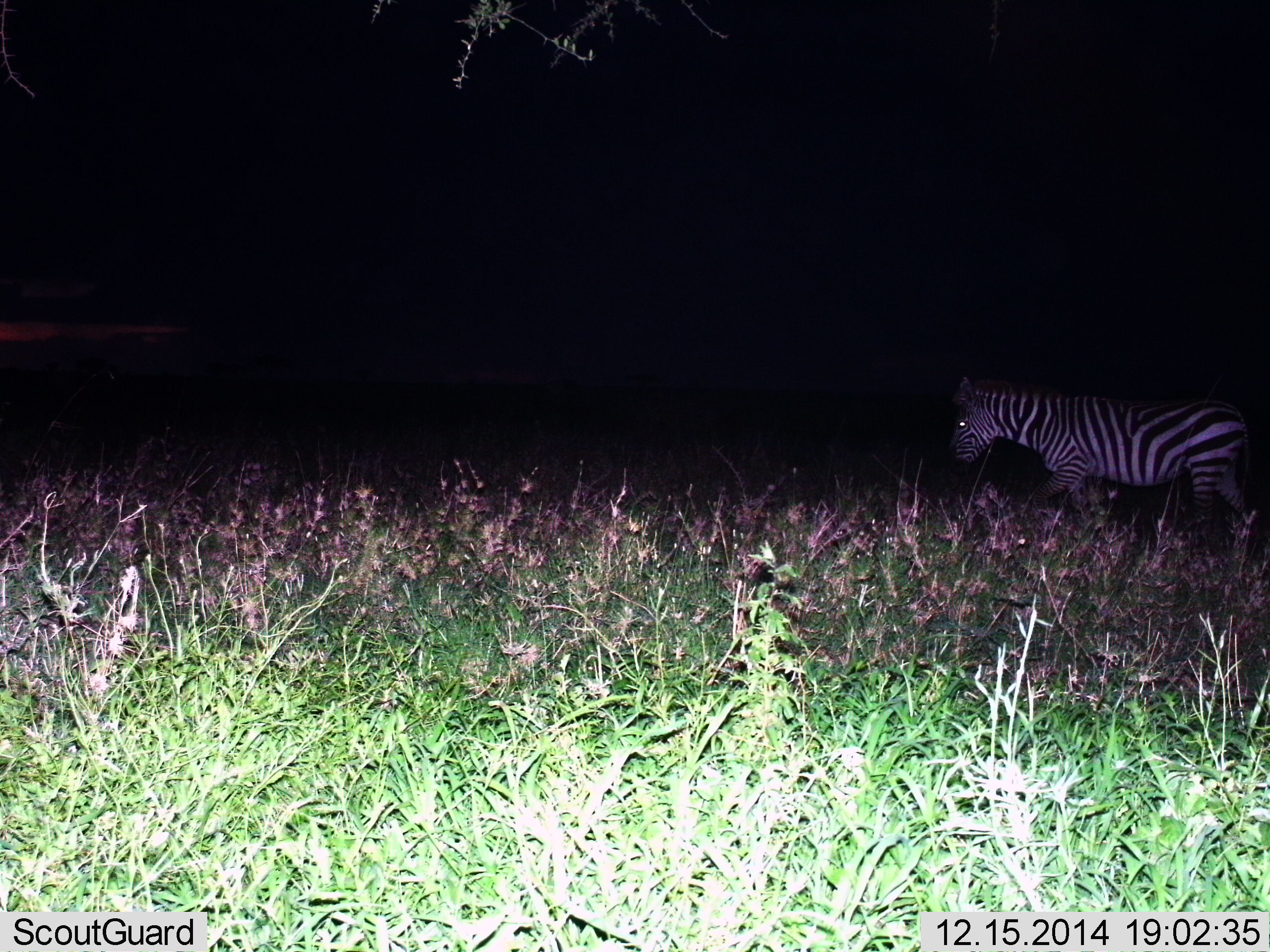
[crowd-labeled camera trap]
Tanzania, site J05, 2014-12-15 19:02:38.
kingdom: Animalia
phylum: Chordata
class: Mammalia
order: Perissodactyla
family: Equidae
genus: Equus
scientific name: Equus quagga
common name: plains zebra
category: zebra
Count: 1.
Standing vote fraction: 30%.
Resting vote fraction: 0%.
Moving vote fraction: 80%.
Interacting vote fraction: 0%.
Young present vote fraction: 0%.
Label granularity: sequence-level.